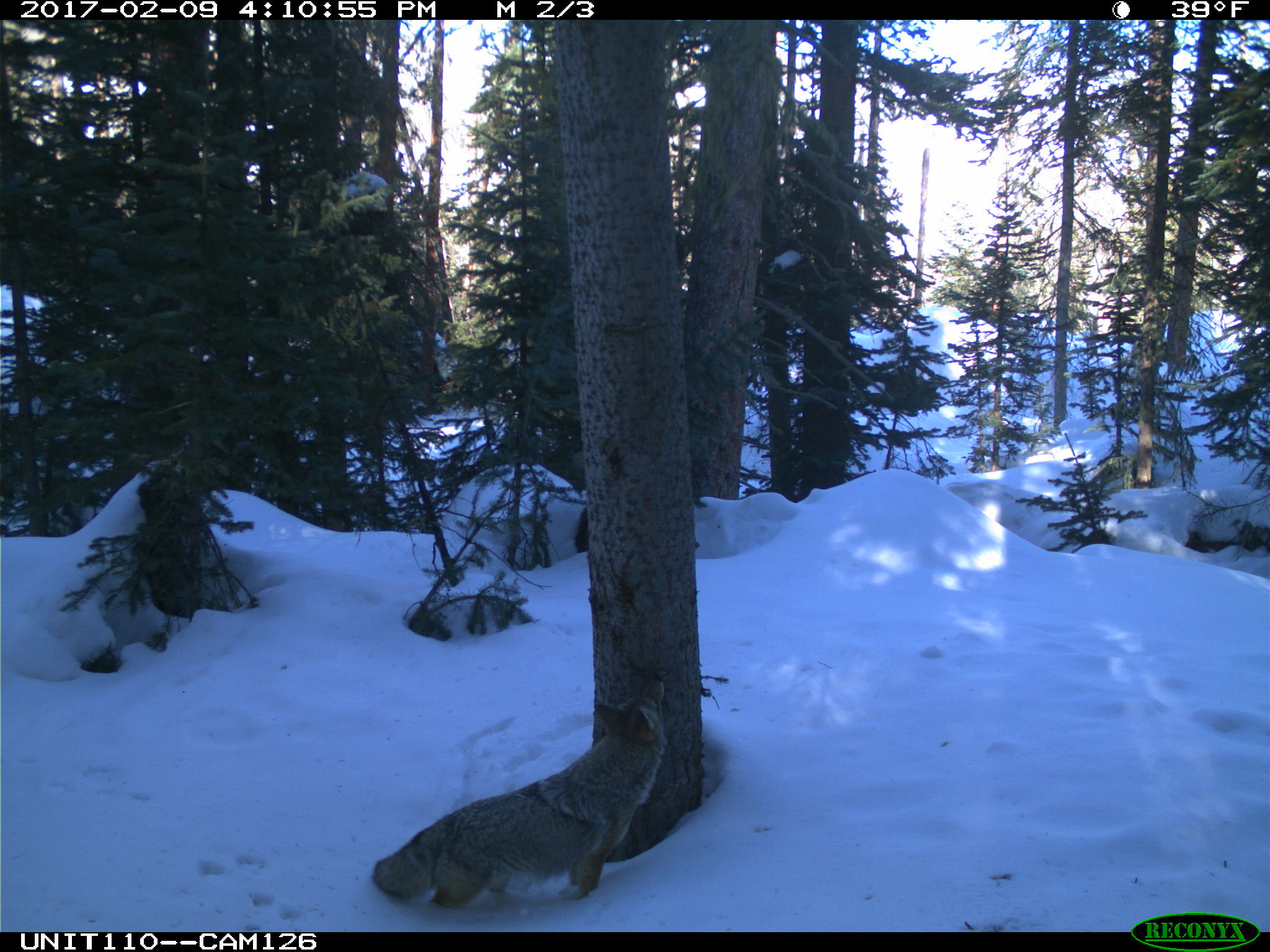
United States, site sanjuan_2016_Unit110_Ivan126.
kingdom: Animalia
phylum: Chordata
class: Mammalia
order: Carnivora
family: Canidae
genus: Canis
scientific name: Canis latrans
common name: coyote